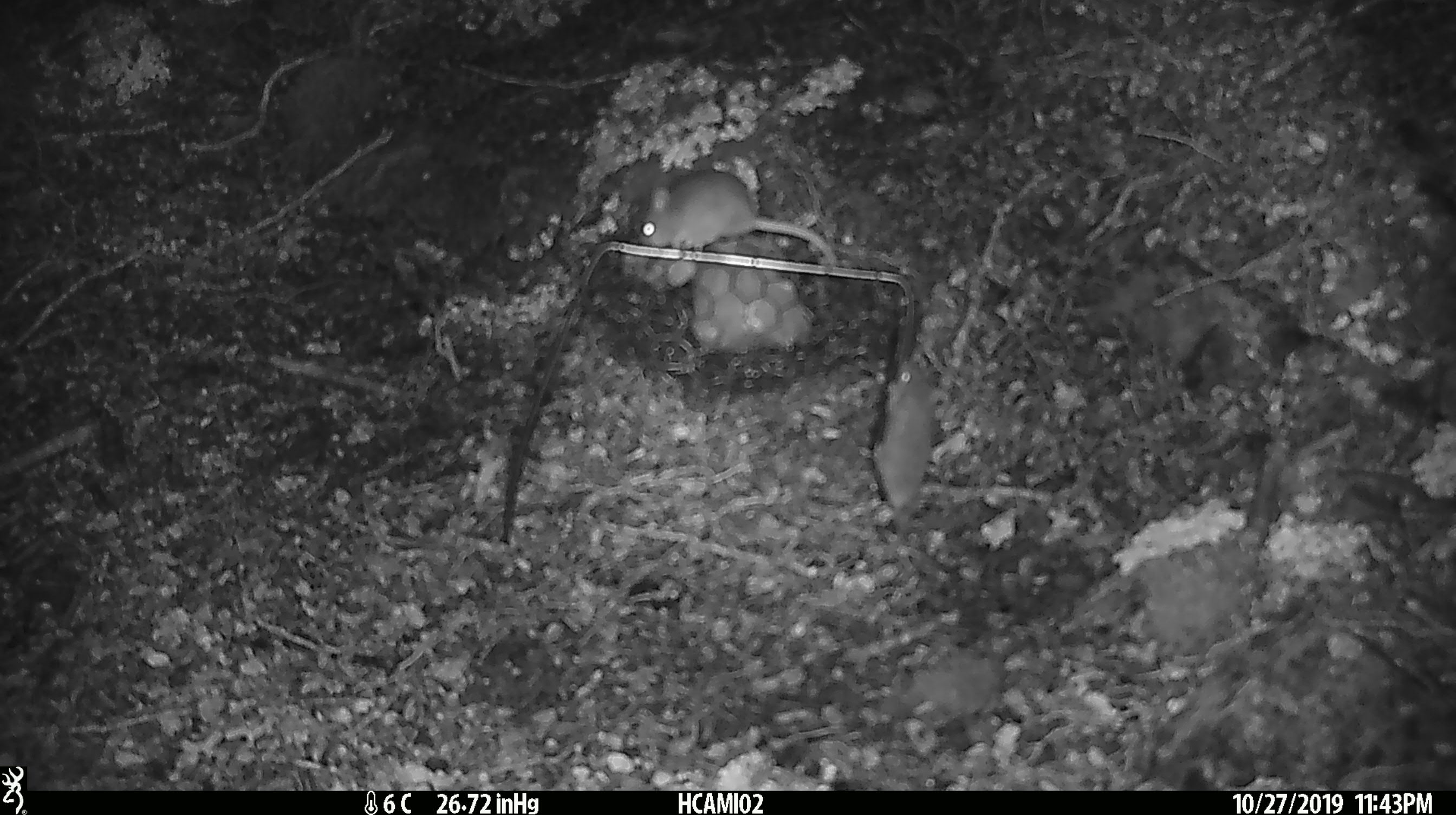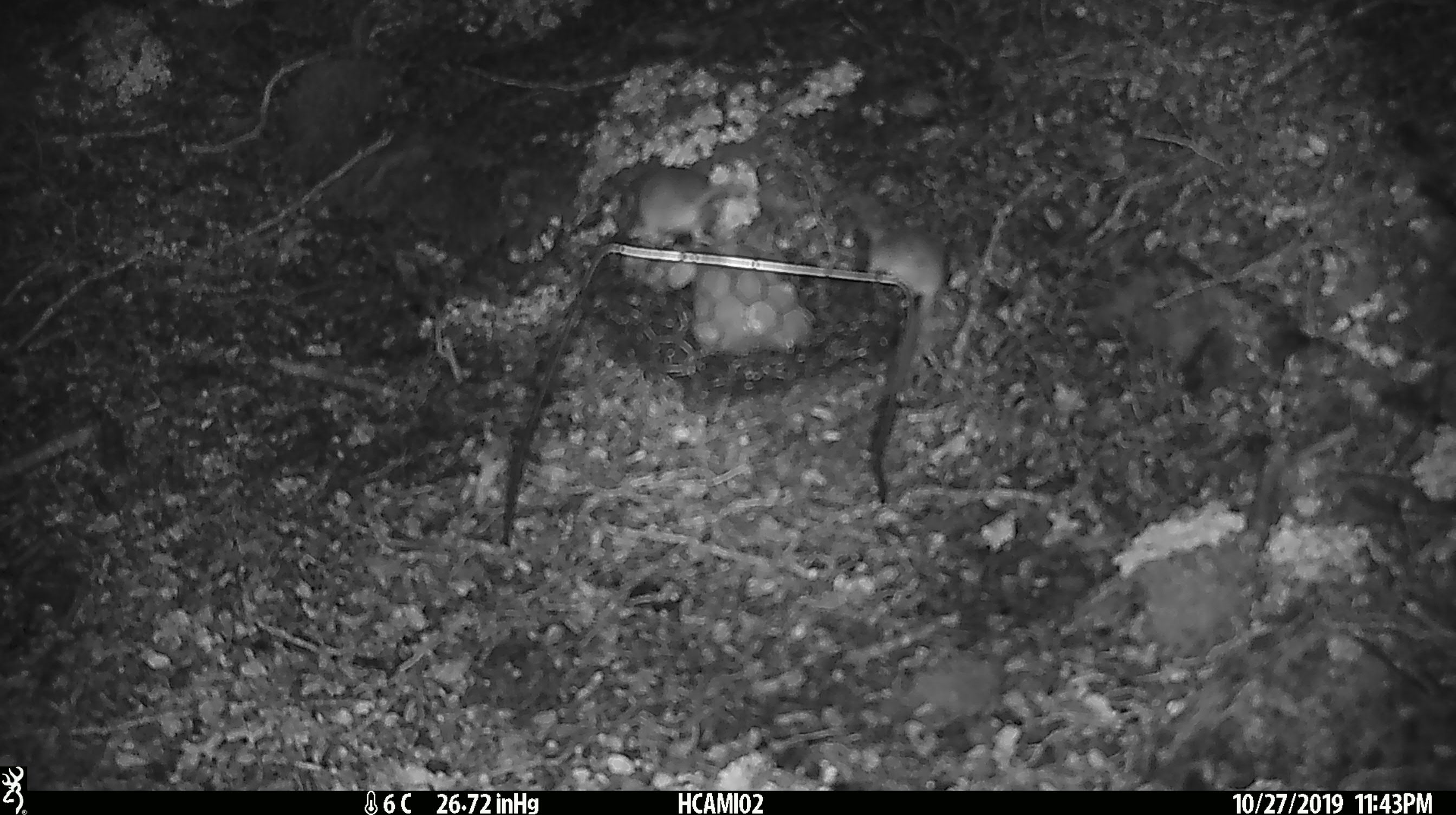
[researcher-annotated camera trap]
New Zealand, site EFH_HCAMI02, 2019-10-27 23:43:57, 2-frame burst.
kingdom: Animalia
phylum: Chordata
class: Mammalia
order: Rodentia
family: Muridae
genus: Mus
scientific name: Mus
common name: mouse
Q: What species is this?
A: Mouse (Mus).